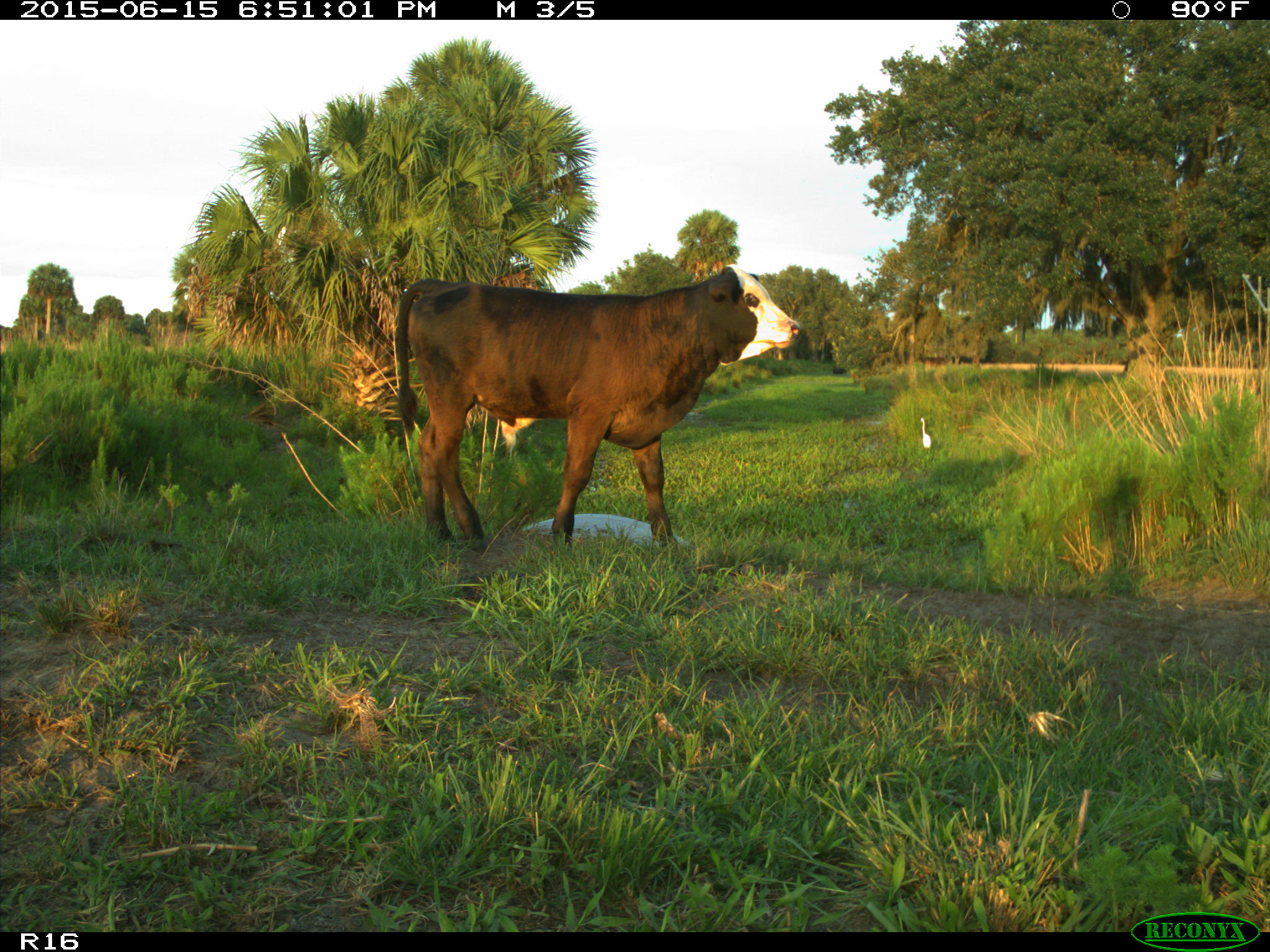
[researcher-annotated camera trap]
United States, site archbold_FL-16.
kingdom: Animalia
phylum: Chordata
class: Mammalia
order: Artiodactyla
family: Bovidae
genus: Bos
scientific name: Bos taurus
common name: domestic cow